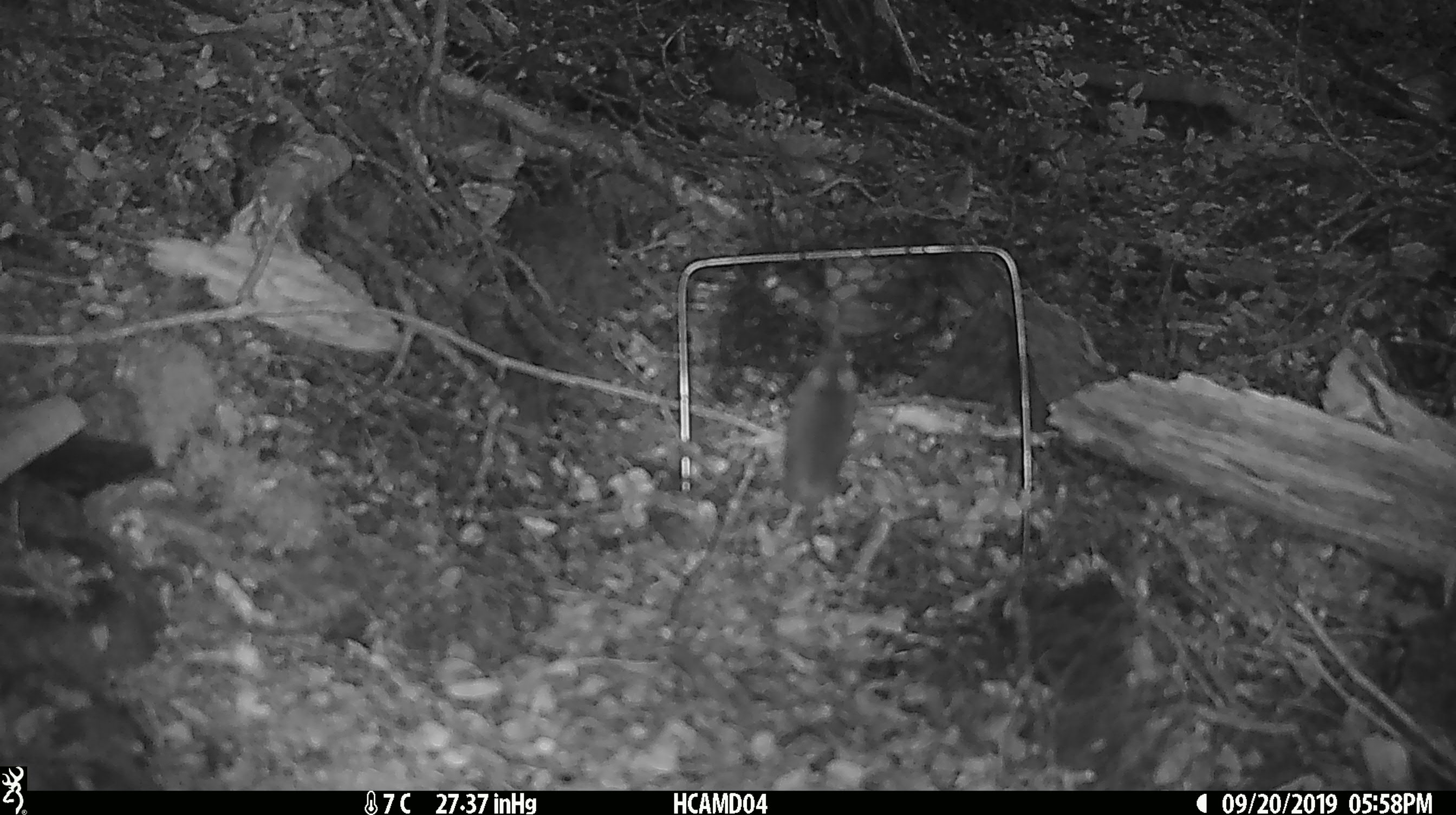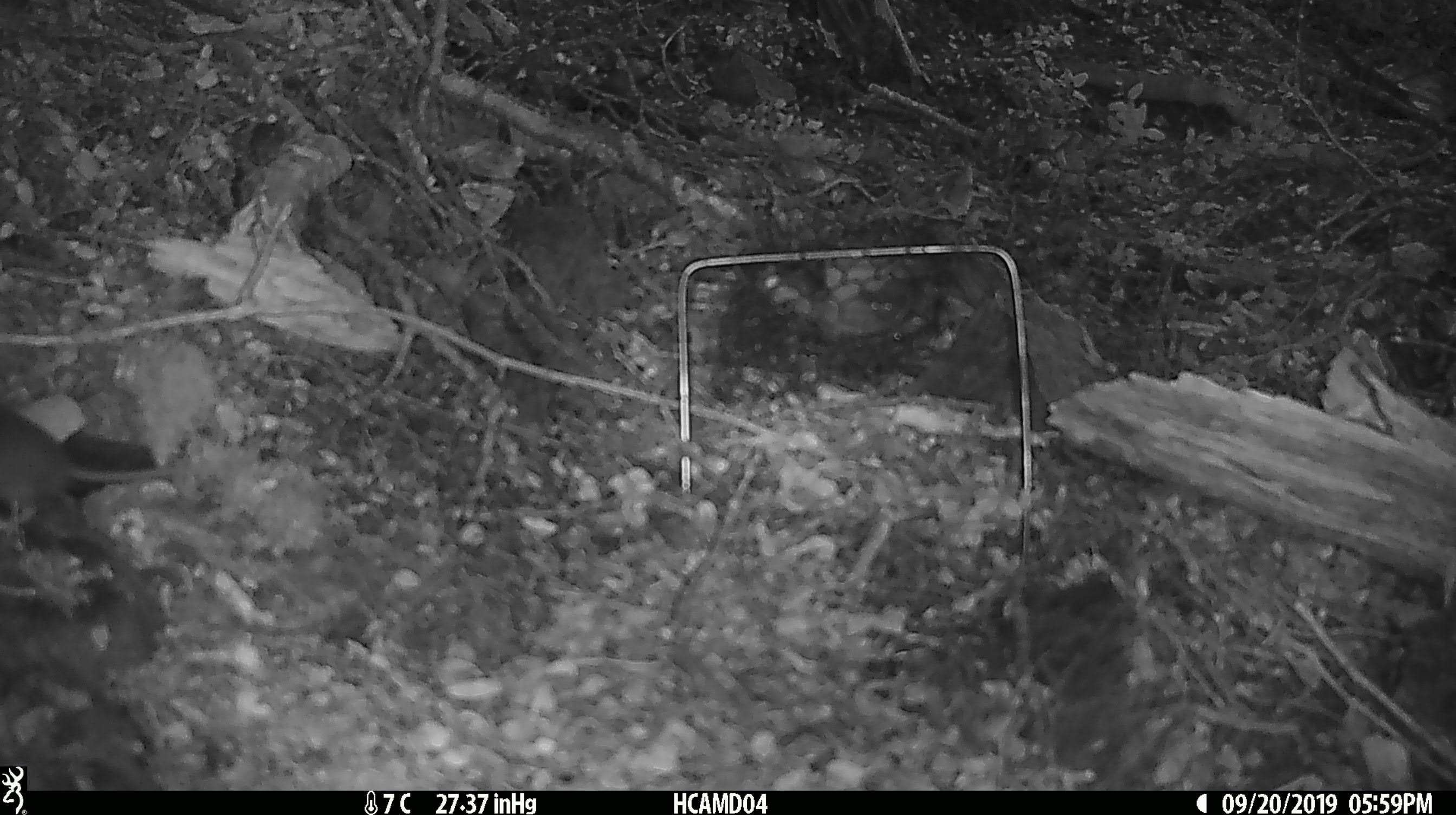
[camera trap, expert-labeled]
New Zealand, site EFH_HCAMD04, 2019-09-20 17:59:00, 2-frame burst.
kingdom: Animalia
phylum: Chordata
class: Mammalia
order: Rodentia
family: Muridae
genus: Mus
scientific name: Mus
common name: mouse